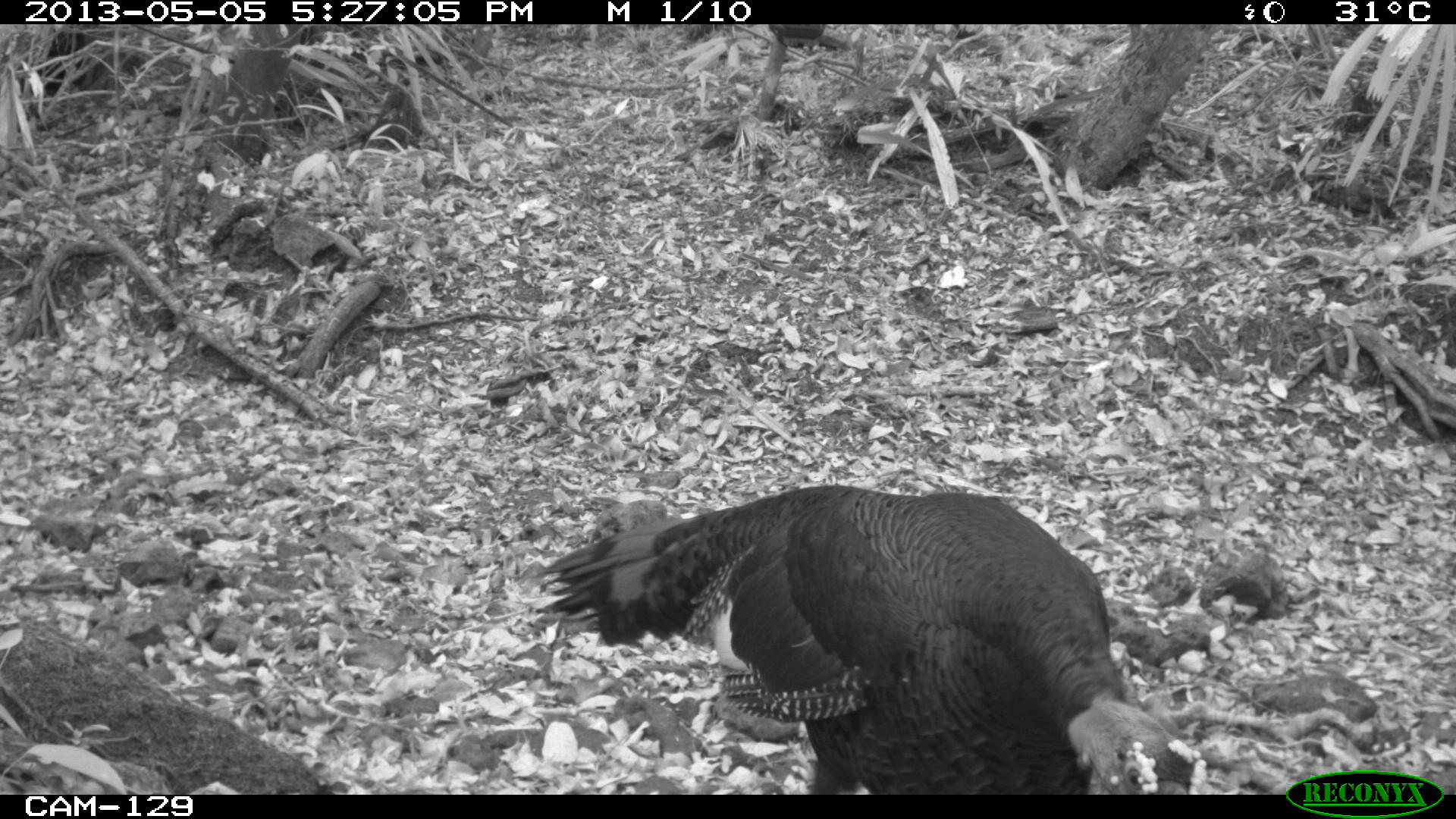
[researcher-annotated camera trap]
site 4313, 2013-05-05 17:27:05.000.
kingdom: Animalia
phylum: Chordata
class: Aves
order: Galliformes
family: Phasianidae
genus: Meleagris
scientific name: Meleagris ocellata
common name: ocellated turkey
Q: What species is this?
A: Meleagris ocellata (ocellated turkey).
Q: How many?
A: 1.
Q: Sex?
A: Male.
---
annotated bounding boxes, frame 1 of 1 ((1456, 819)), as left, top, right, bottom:
meleagris ocellata: 526, 483, 1205, 794